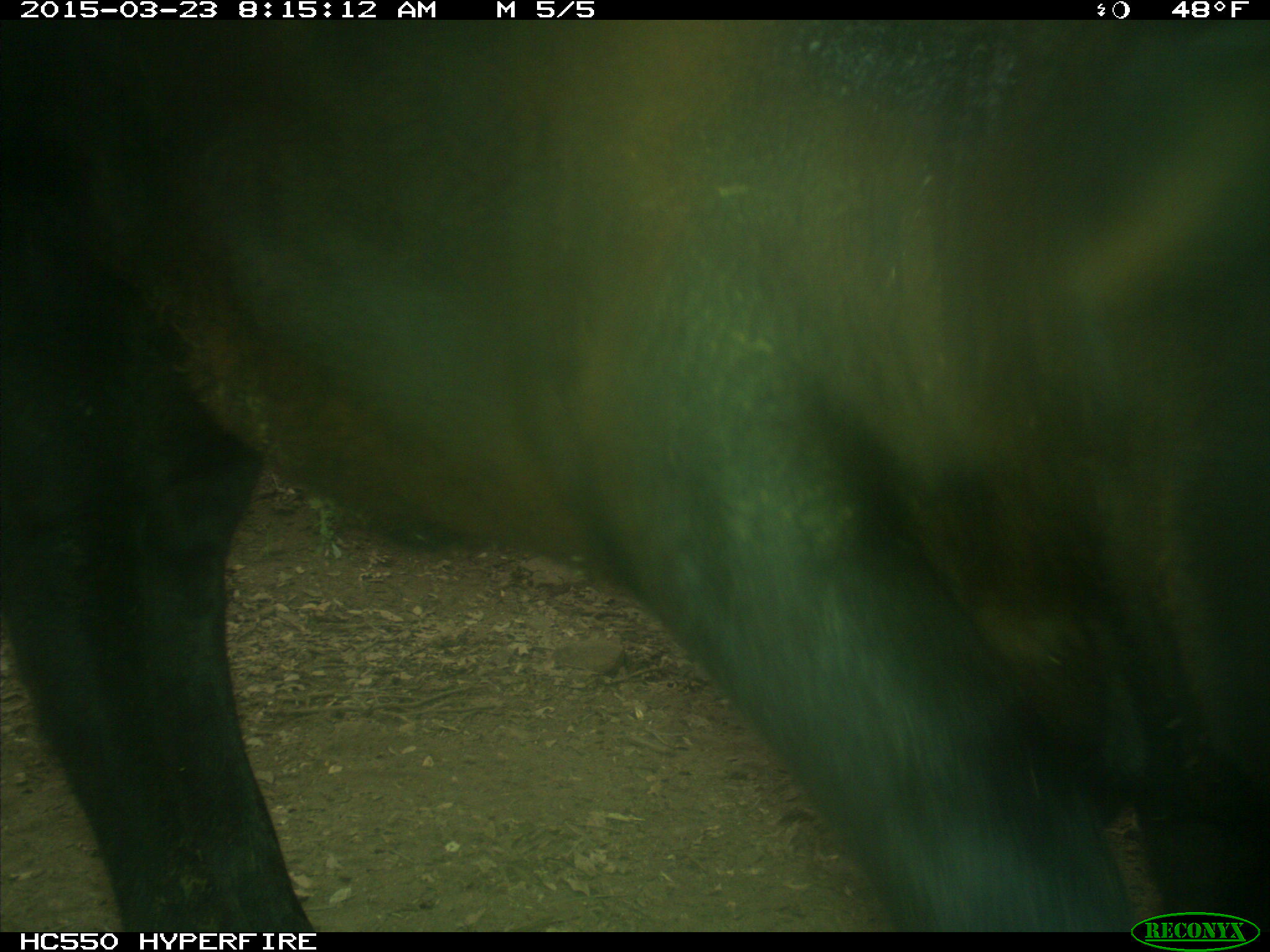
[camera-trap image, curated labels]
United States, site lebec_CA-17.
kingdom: Animalia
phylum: Chordata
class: Mammalia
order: Artiodactyla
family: Bovidae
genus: Bos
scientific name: Bos taurus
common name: domestic cow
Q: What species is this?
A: Bos taurus (domestic cow).